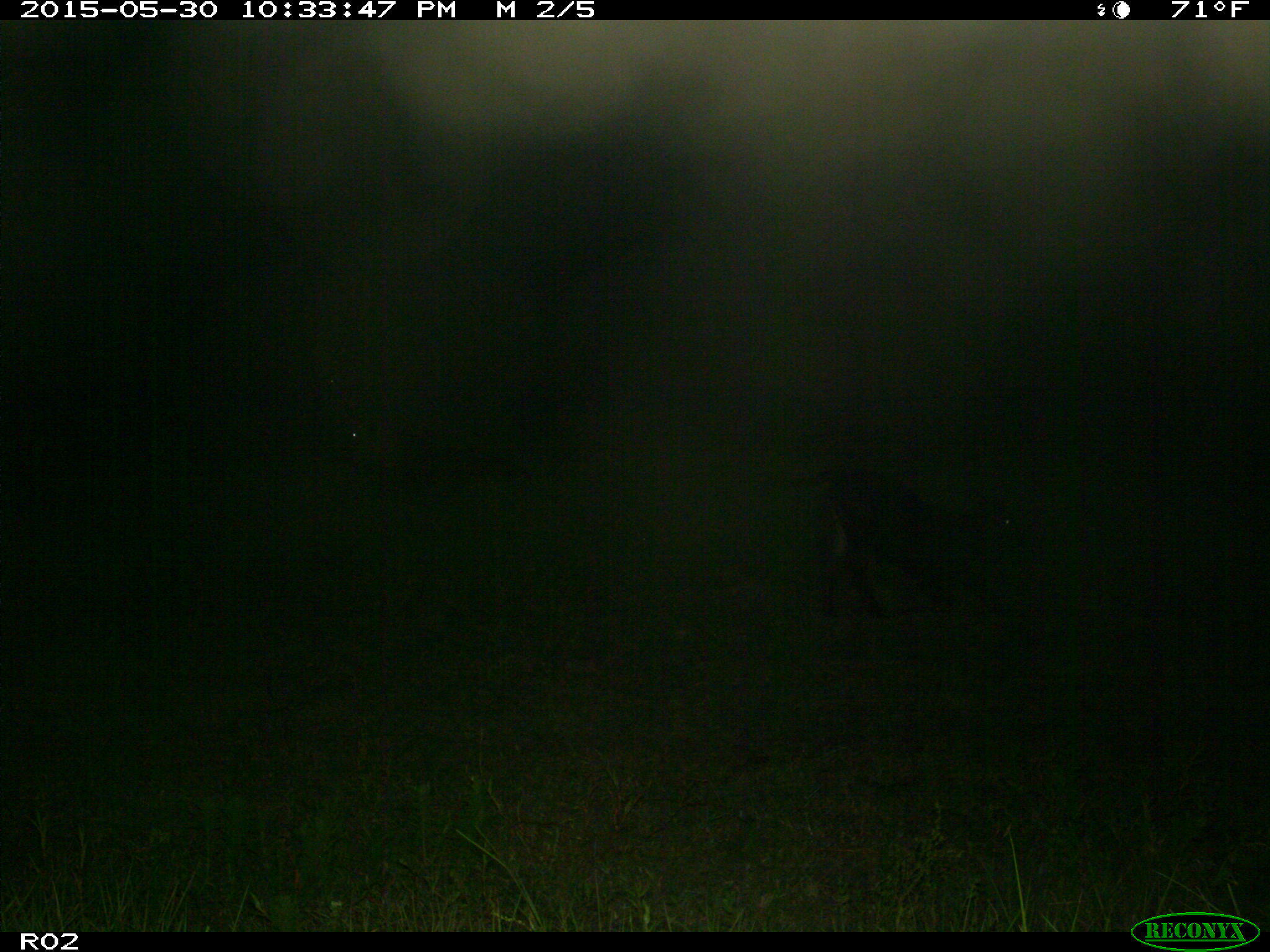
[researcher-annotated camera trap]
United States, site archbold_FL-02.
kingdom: Animalia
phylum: Chordata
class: Mammalia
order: Artiodactyla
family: Bovidae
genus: Bos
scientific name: Bos taurus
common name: domestic cow